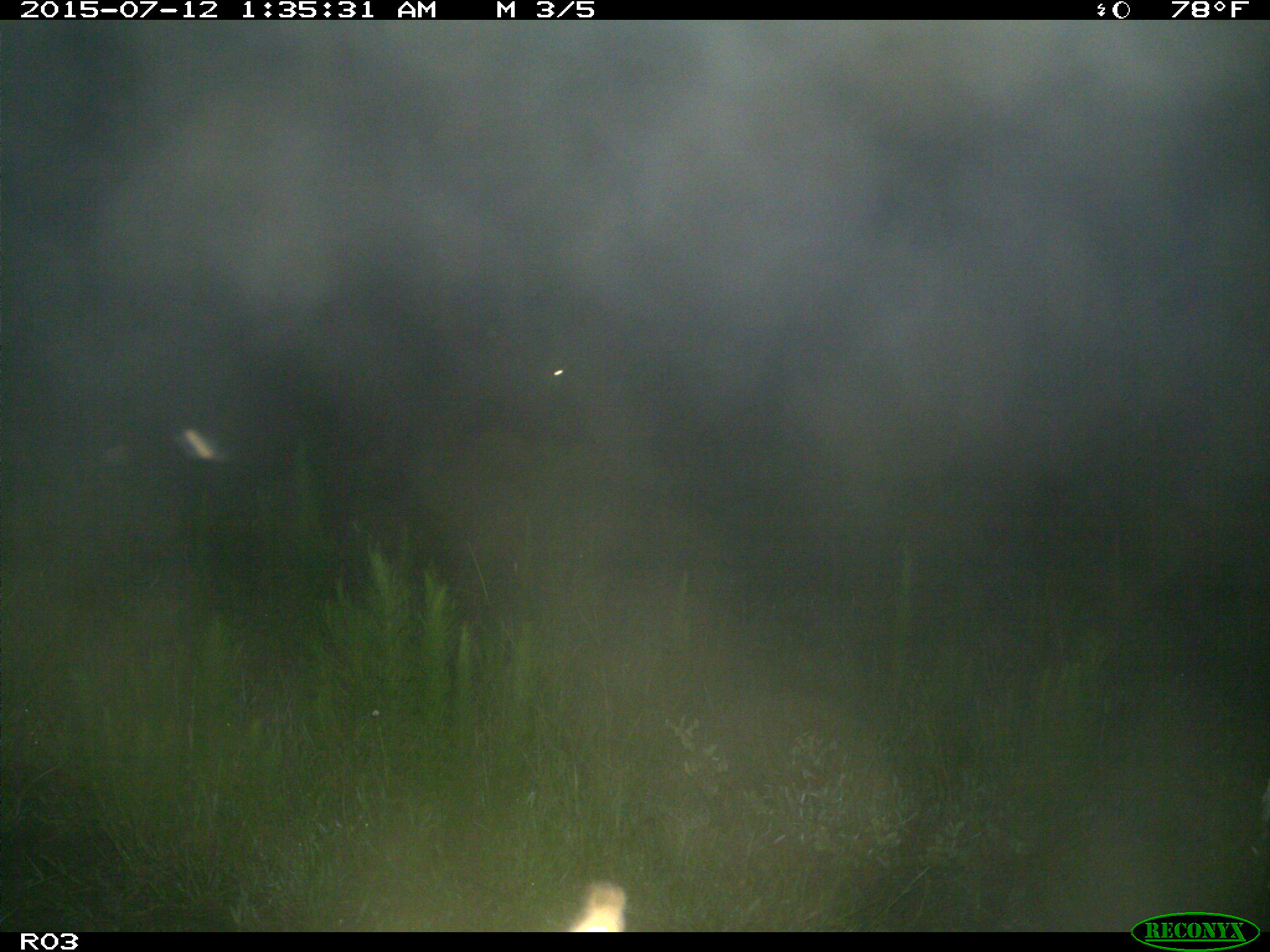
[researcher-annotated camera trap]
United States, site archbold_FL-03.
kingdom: Animalia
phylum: Chordata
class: Mammalia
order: Artiodactyla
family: Bovidae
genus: Bos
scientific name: Bos taurus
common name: domestic cow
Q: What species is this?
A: Bos taurus (domestic cow).